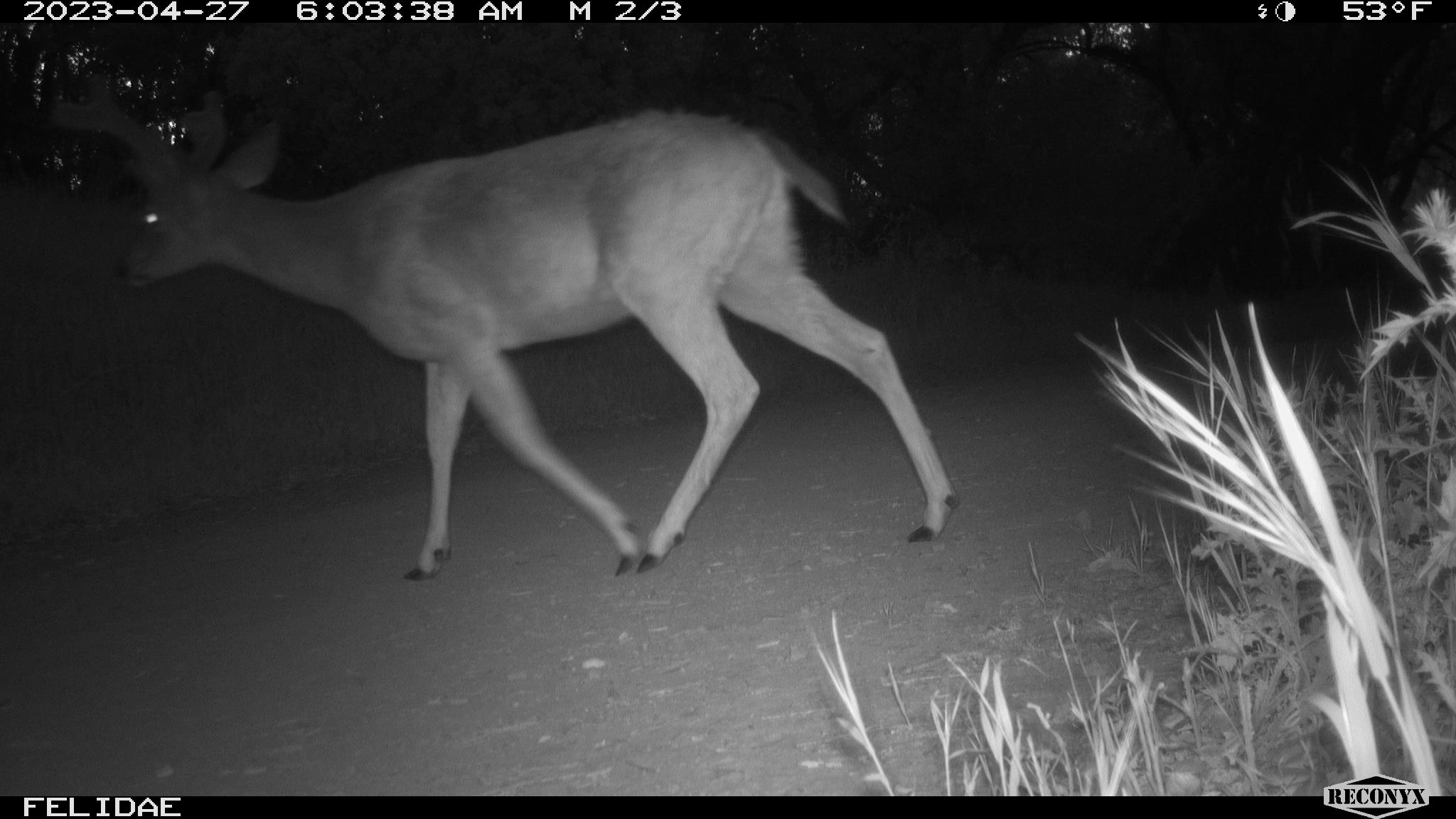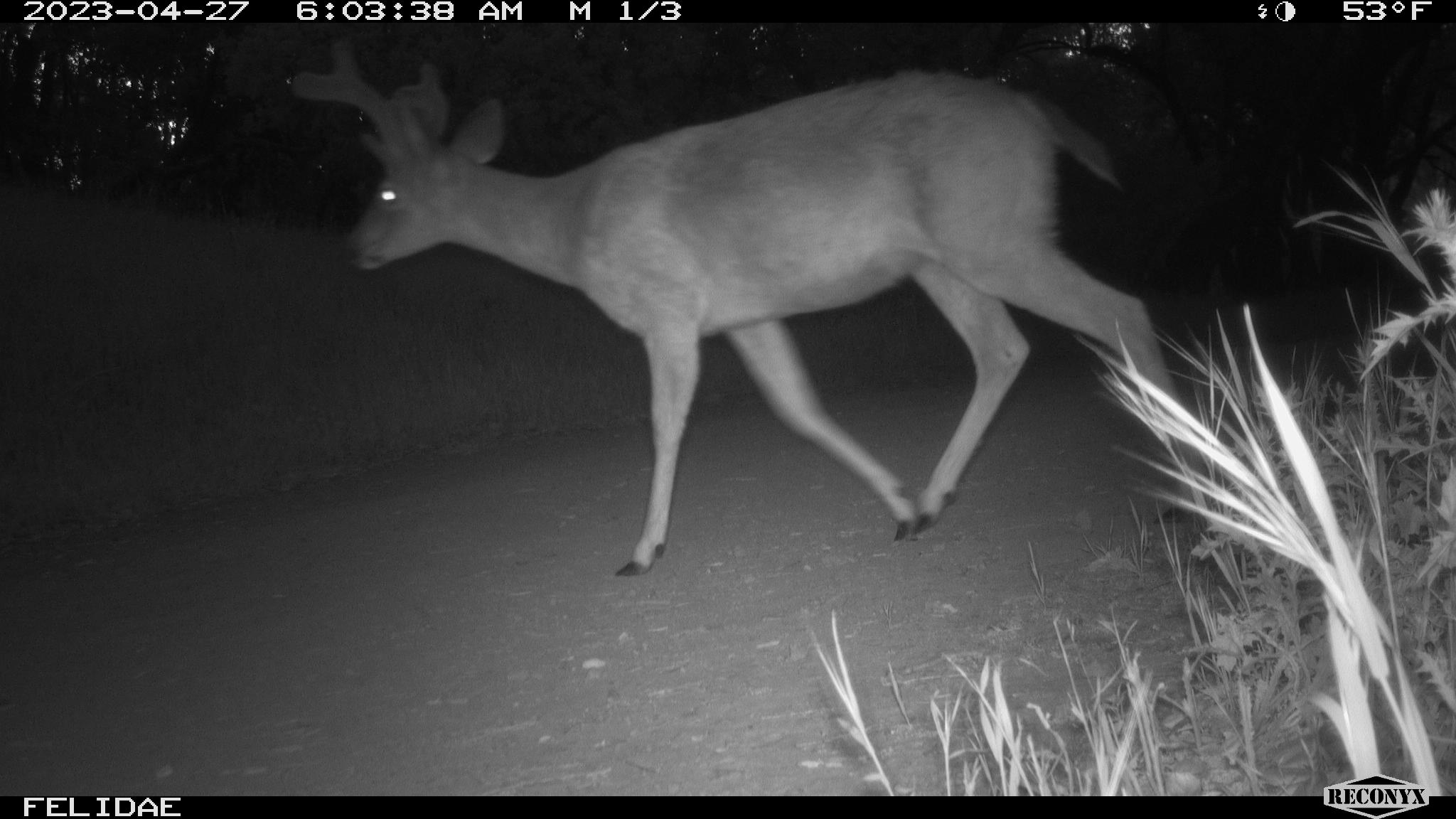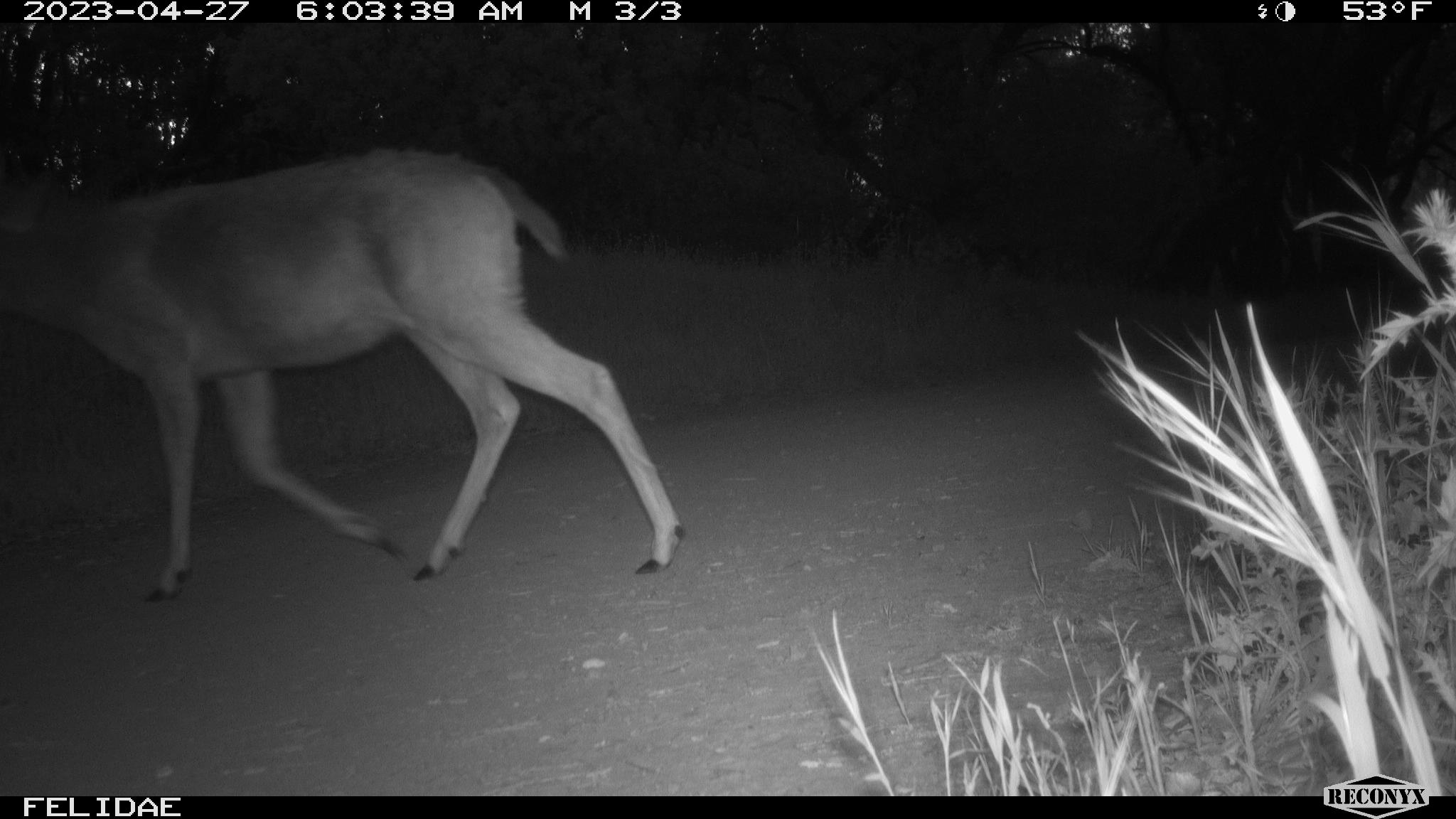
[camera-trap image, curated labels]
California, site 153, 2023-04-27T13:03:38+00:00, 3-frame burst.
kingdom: Animalia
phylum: Chordata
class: Mammalia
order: Artiodactyla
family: Cervidae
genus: Odocoileus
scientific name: Odocoileus hemionus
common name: mule deer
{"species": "mule deer (Odocoileus hemionus)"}